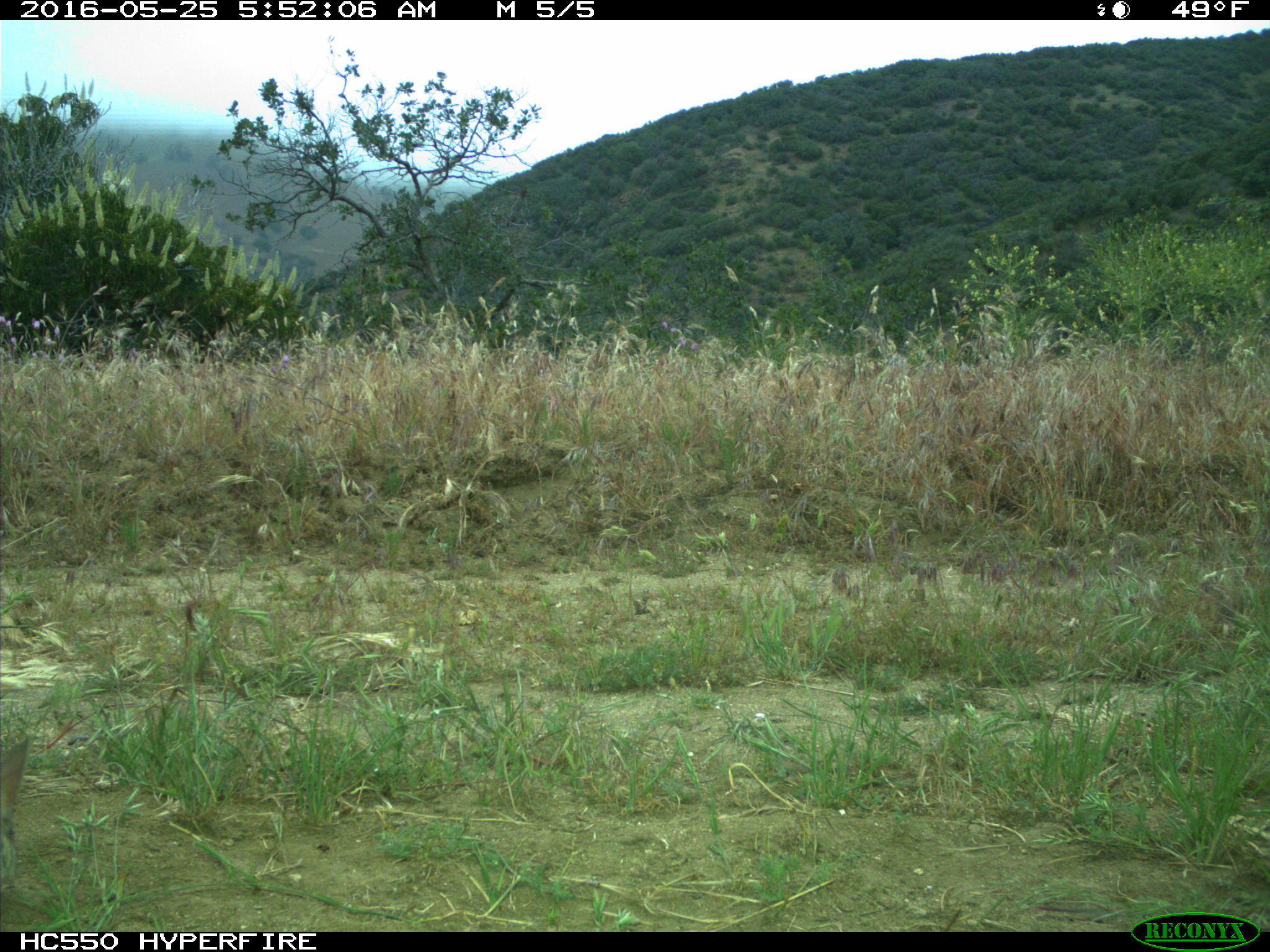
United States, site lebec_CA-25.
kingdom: Animalia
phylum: Chordata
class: Mammalia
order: Lagomorpha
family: Leporidae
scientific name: Leporidae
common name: rabbits and hares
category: unidentified rabbit